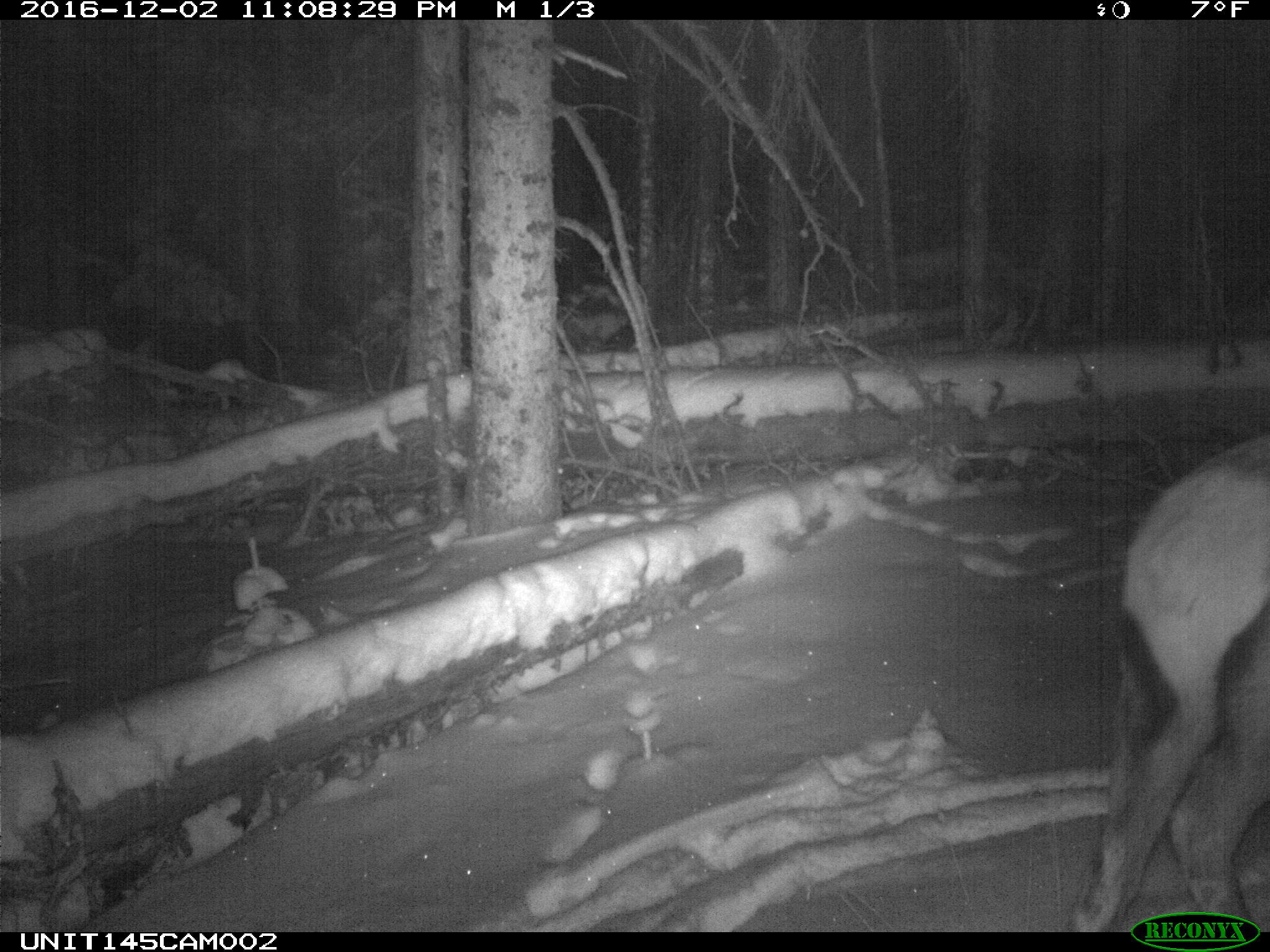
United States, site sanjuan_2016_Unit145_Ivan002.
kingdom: Animalia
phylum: Chordata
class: Mammalia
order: Artiodactyla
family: Cervidae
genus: Cervus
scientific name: Cervus elaphus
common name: red deer